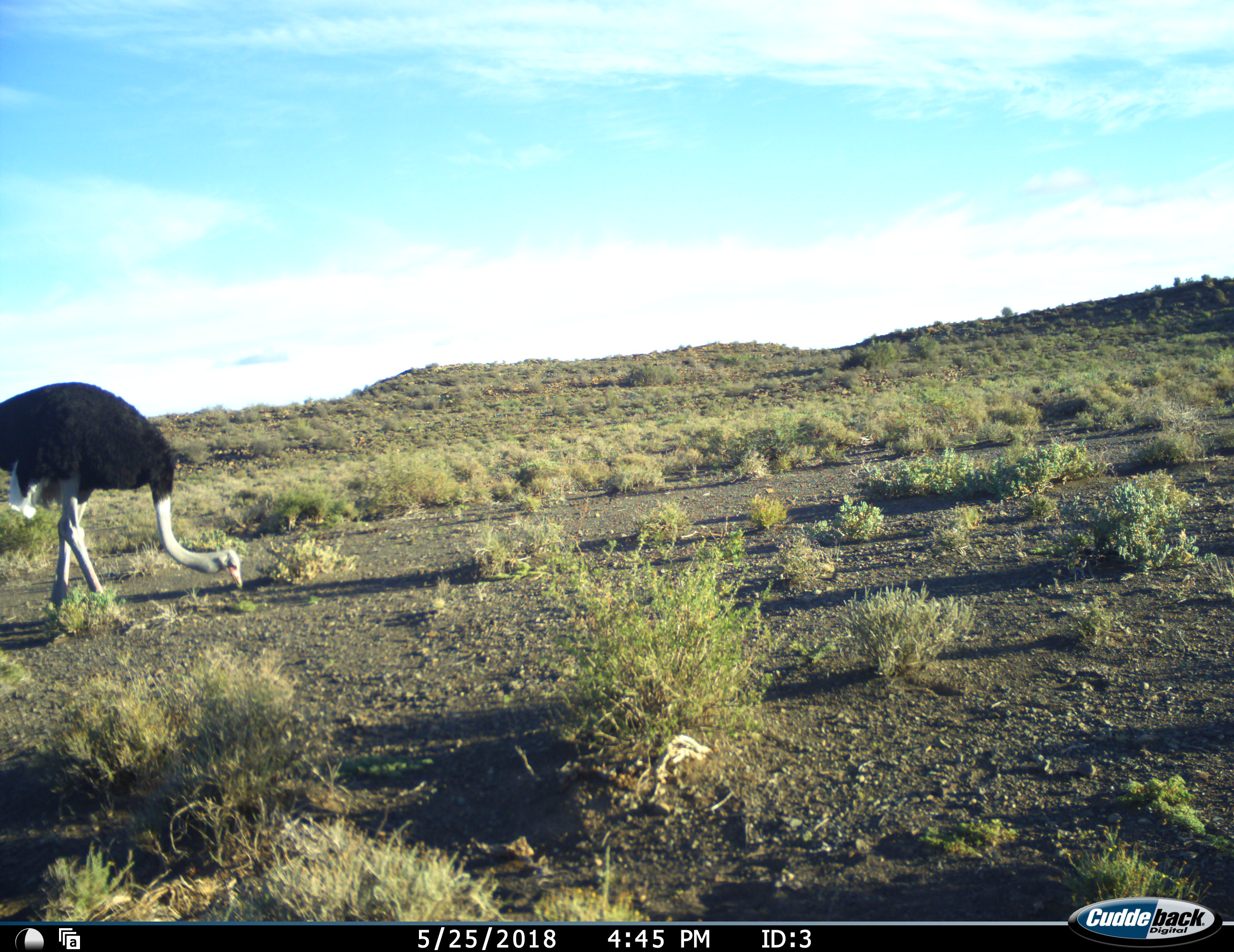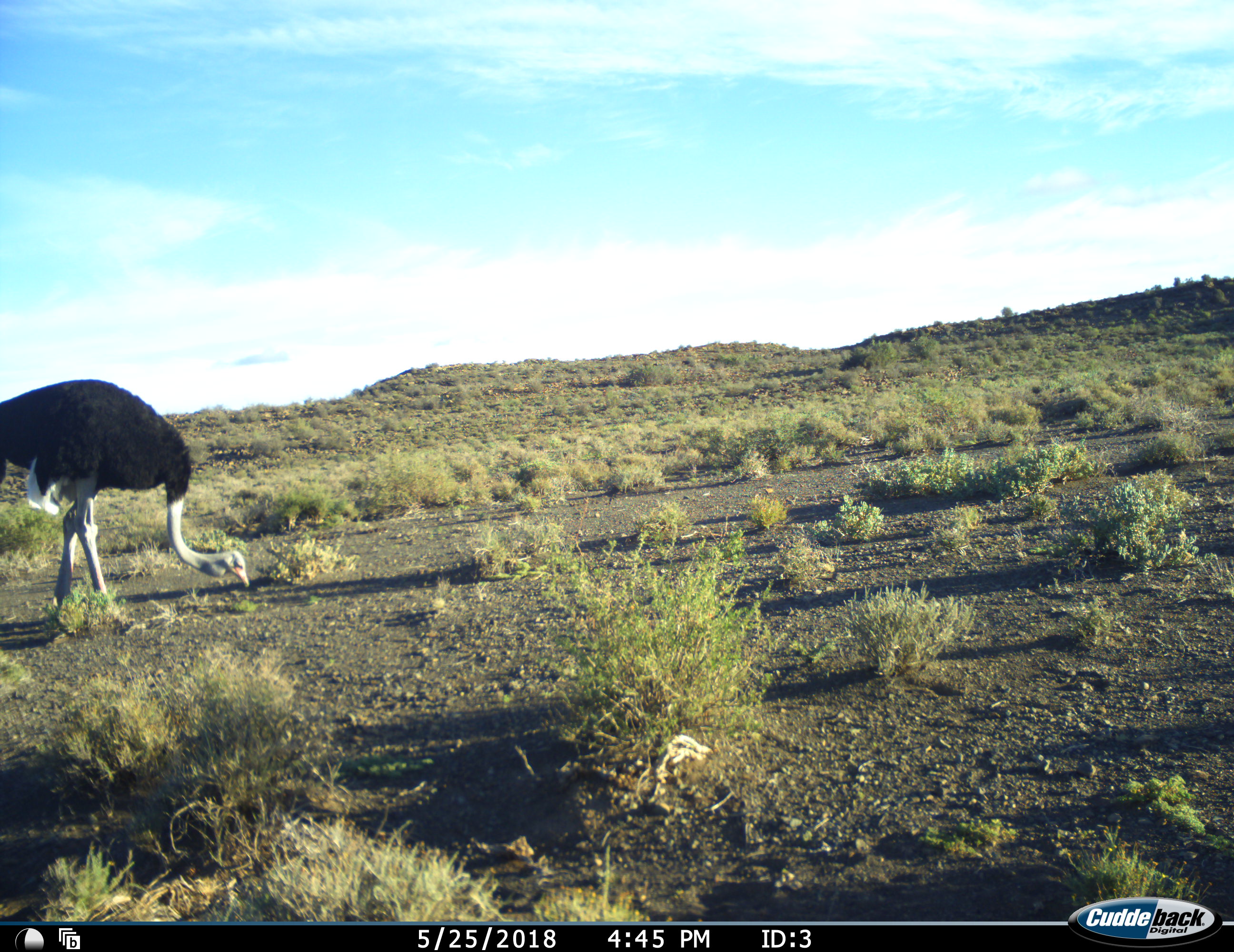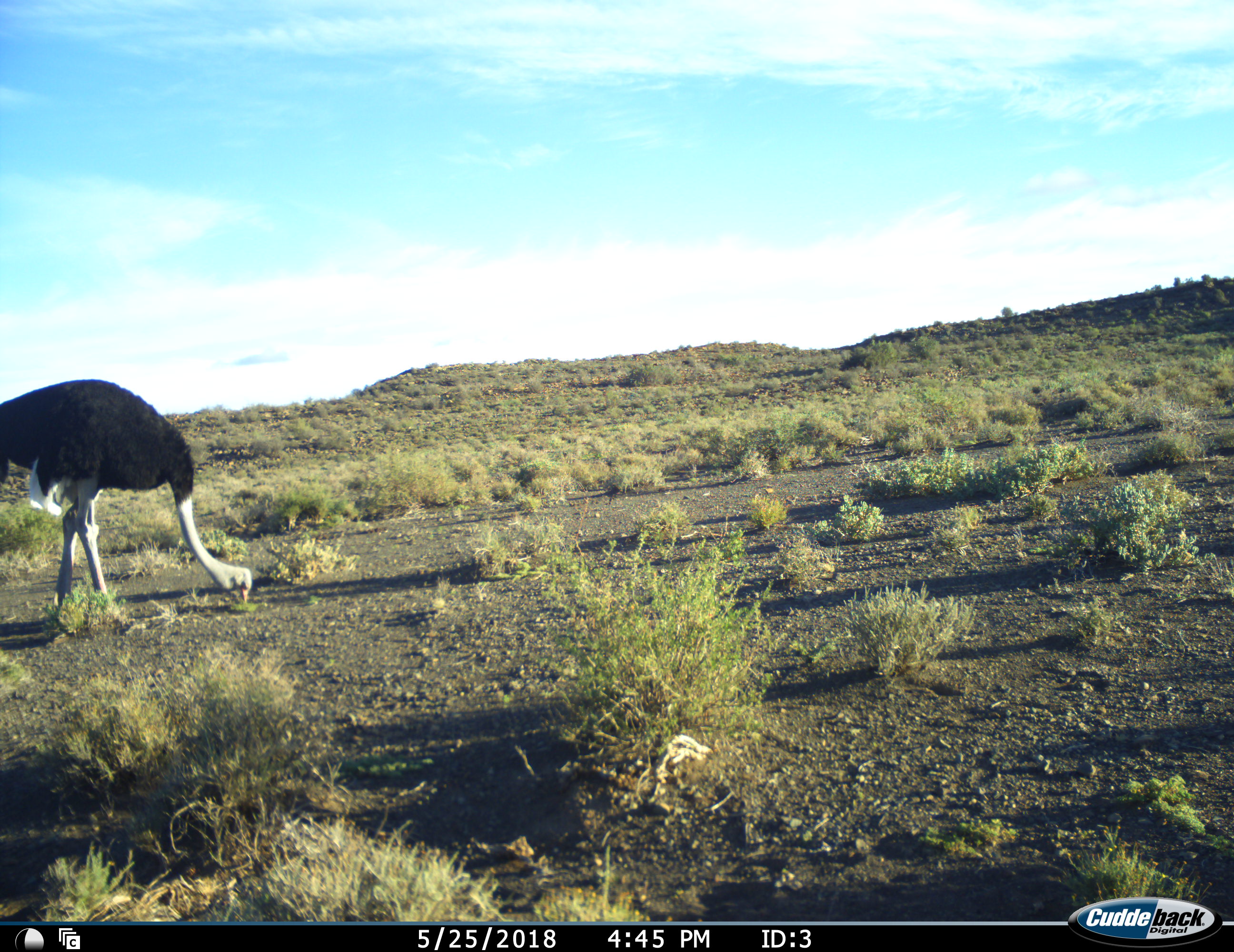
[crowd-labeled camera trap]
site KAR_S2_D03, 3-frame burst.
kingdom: Animalia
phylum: Chordata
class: Aves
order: Struthioniformes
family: Struthionidae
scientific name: Struthionidae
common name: ostrich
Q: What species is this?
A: Ostrich (Struthionidae).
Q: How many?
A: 1.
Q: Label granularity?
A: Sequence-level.